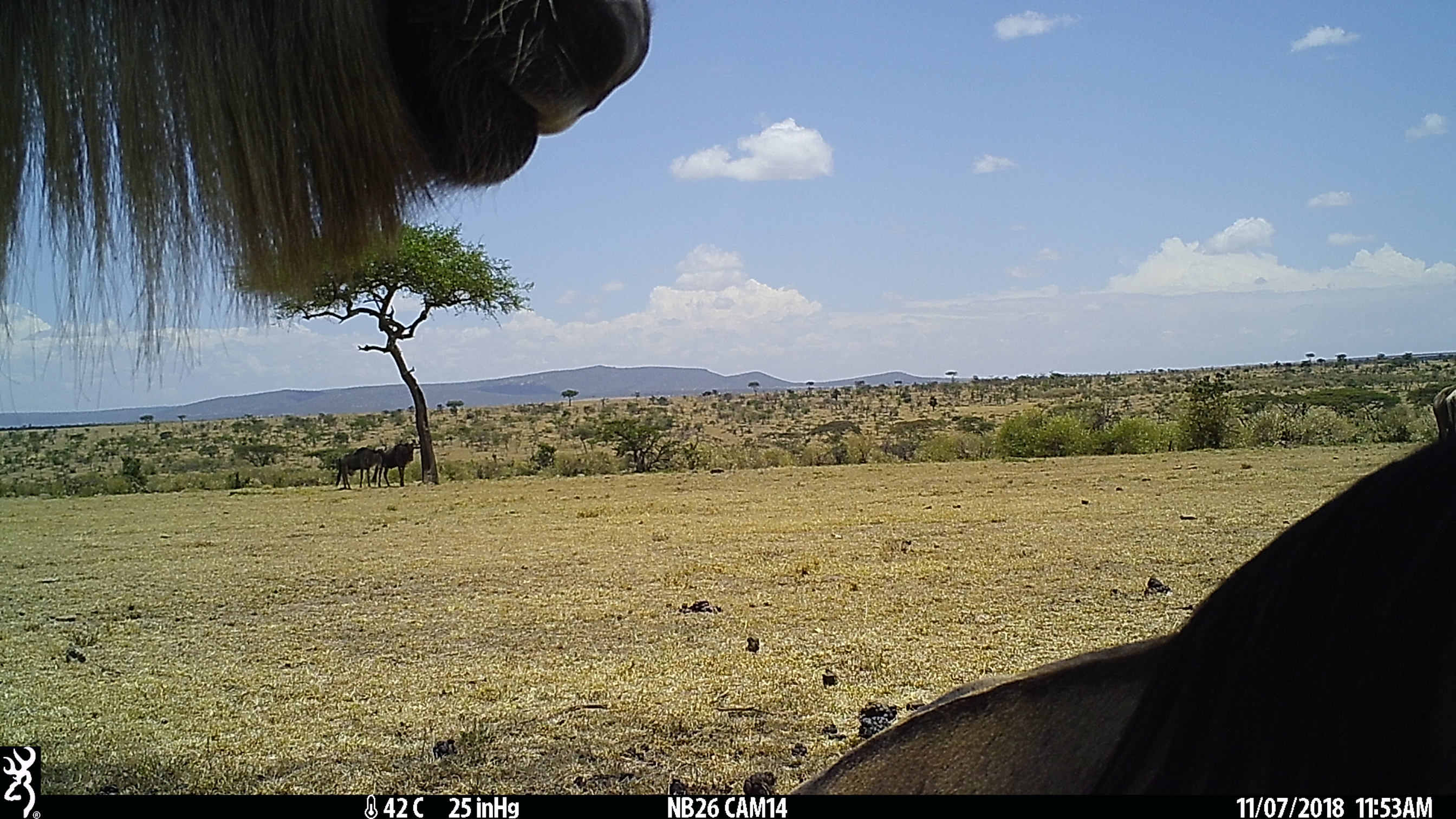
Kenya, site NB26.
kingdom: Animalia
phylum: Chordata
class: Mammalia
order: Artiodactyla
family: Bovidae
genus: Connochaetes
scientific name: Connochaetes taurinus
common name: blue wildebeest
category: wildebeest